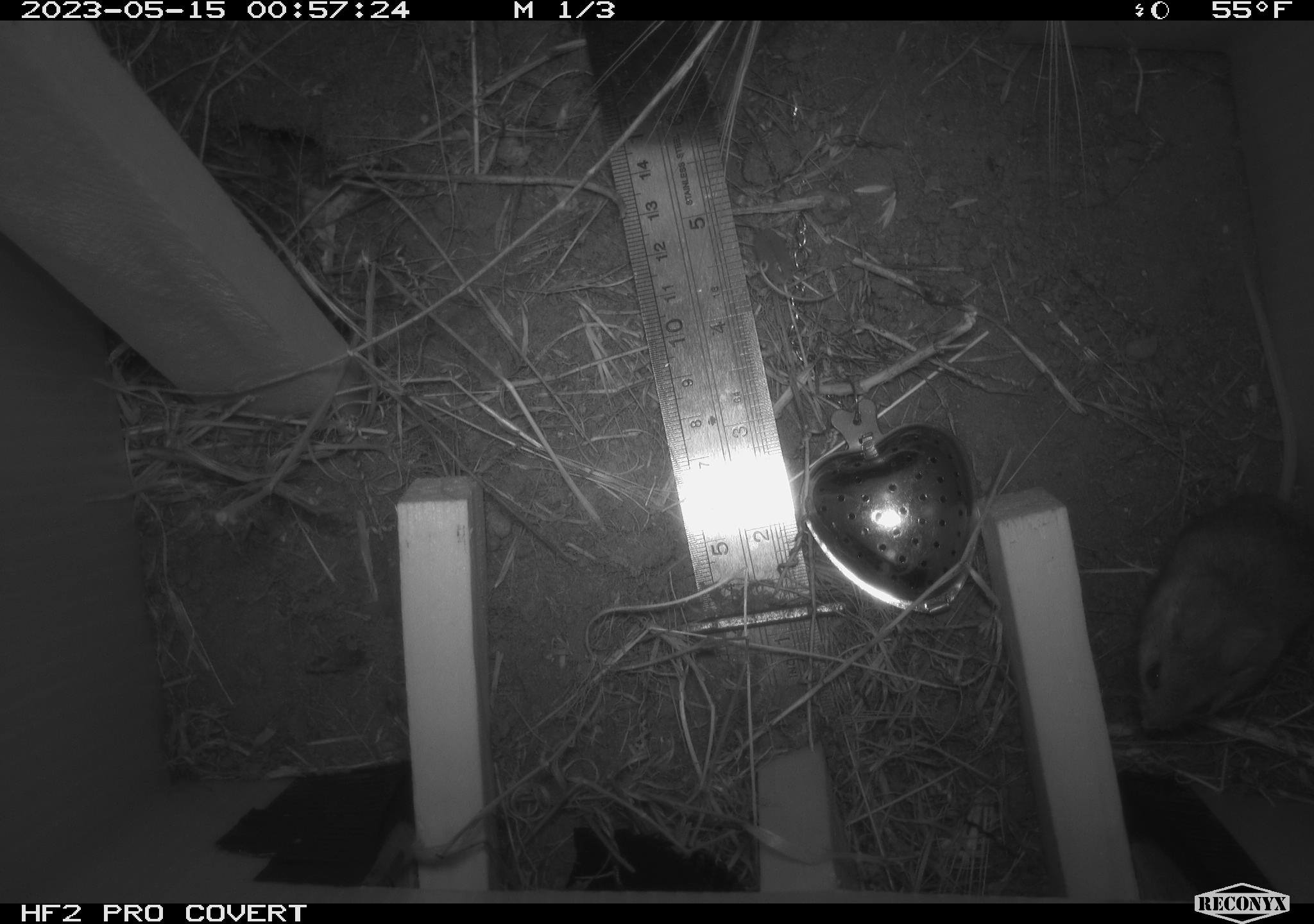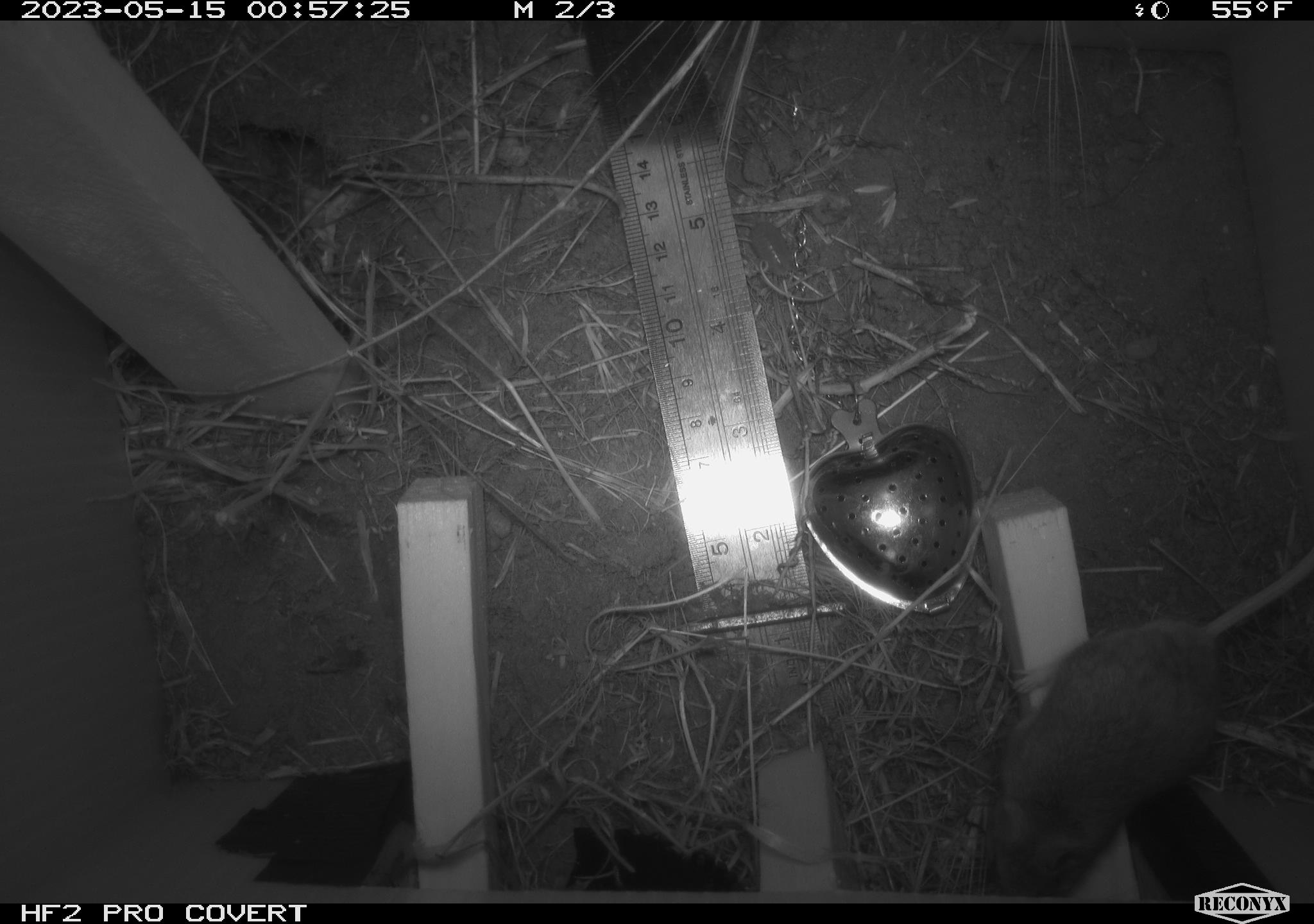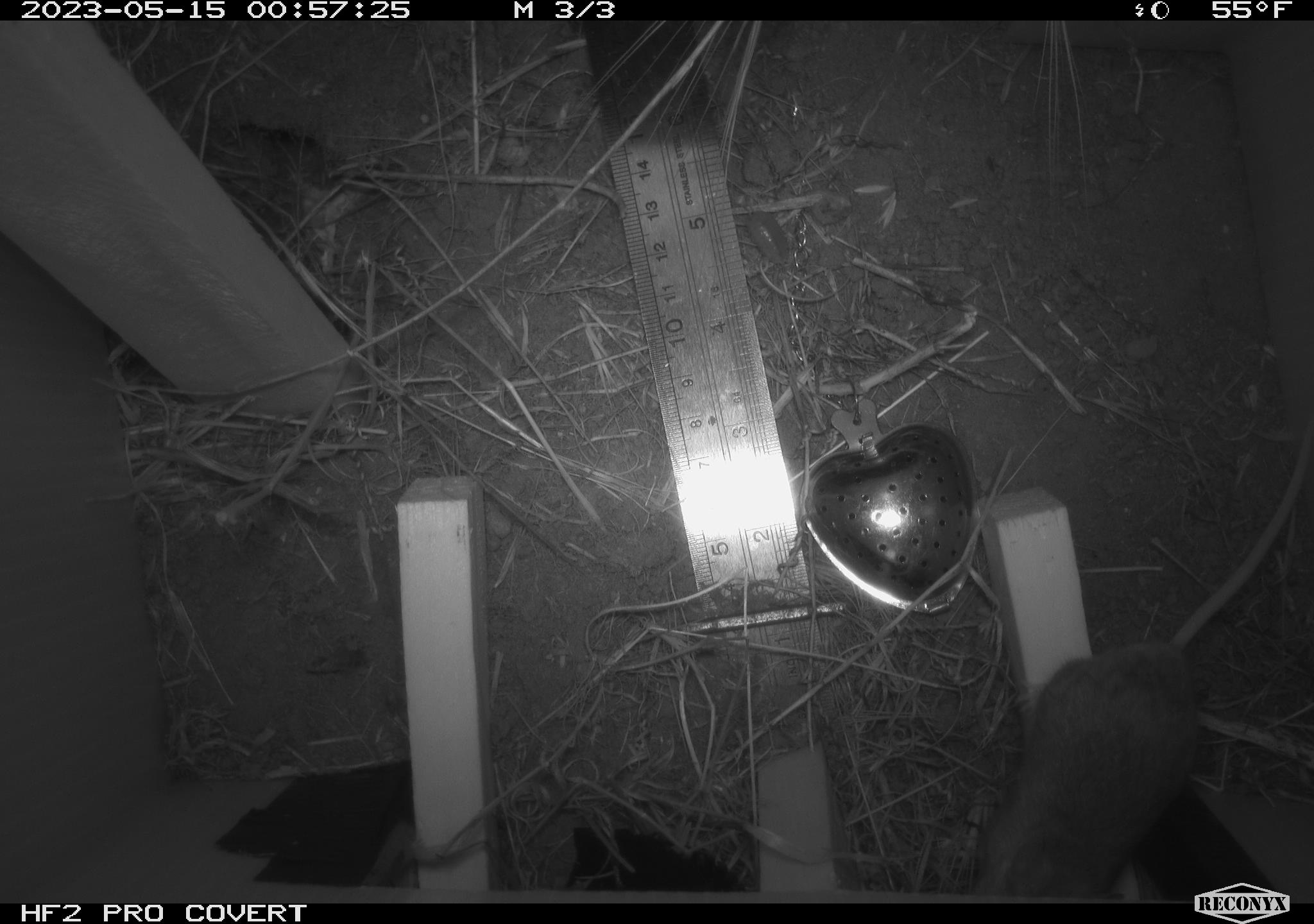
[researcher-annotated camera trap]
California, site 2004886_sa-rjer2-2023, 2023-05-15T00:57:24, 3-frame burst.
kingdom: Animalia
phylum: Chordata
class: Mammalia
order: Rodentia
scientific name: Rodentia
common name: mouse species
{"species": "mouse species (Rodentia)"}